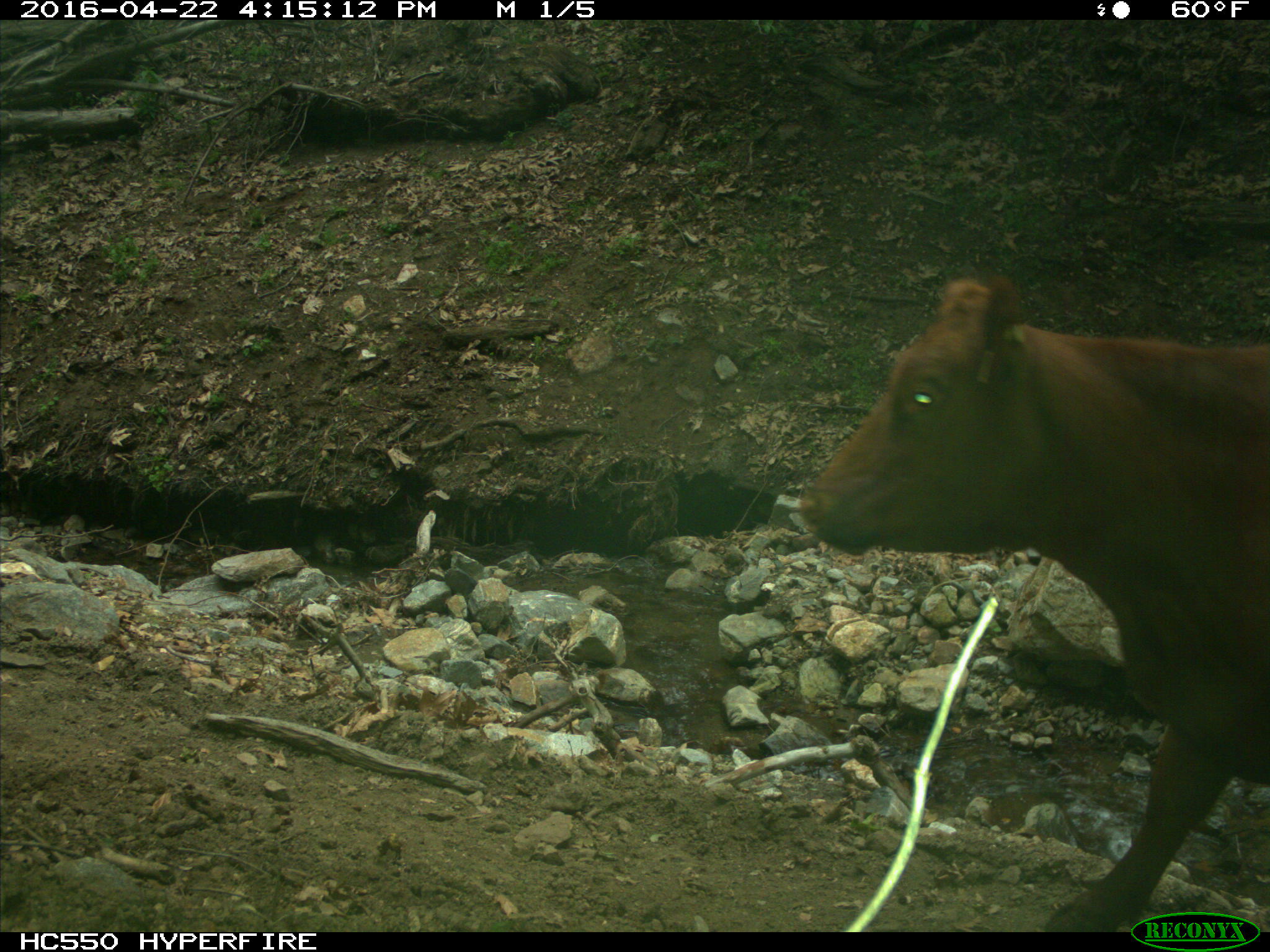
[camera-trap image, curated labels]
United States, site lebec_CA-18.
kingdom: Animalia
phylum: Chordata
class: Mammalia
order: Artiodactyla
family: Bovidae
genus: Bos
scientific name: Bos taurus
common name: domestic cow